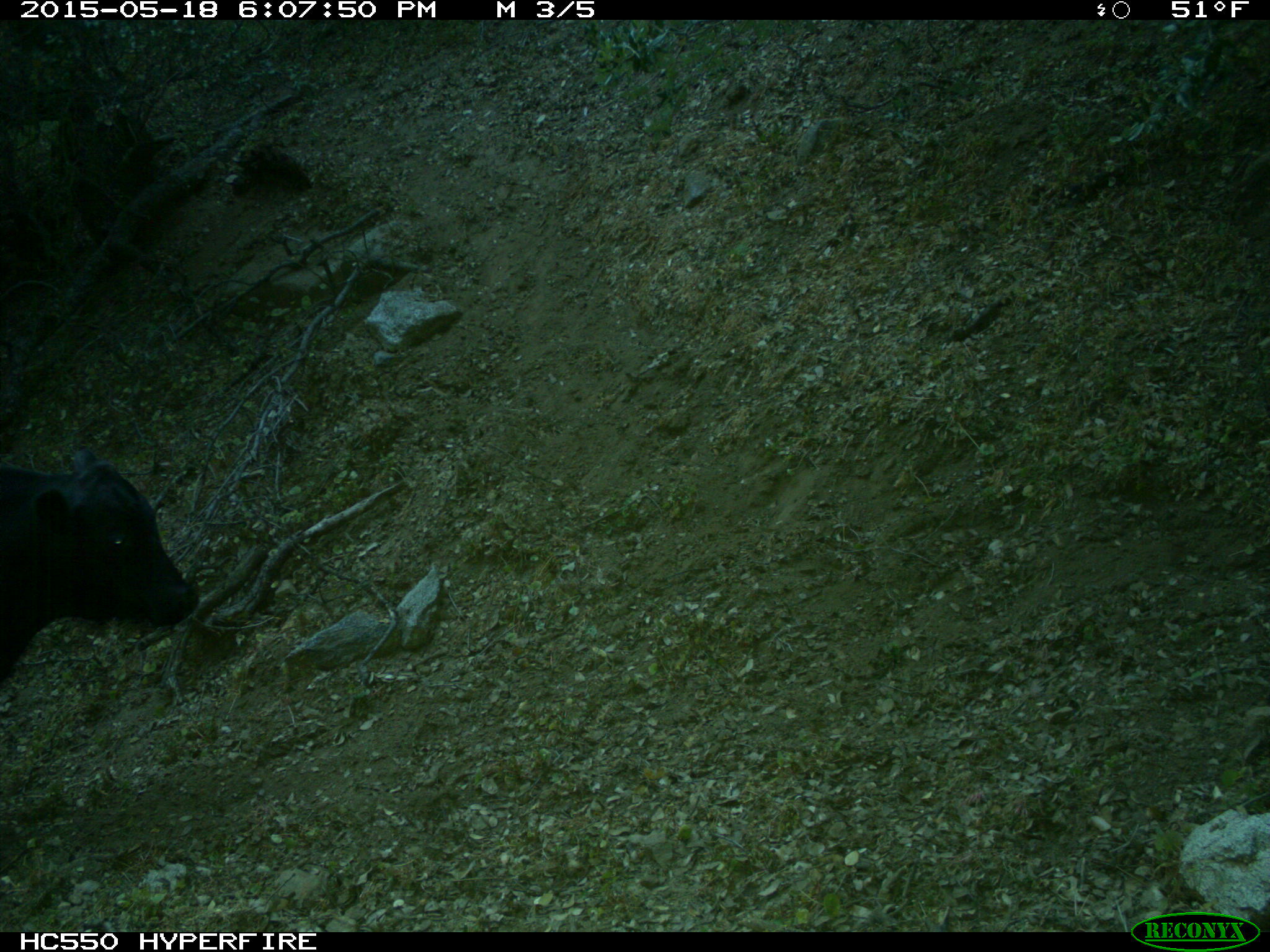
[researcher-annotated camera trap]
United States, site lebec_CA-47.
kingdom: Animalia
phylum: Chordata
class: Mammalia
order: Artiodactyla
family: Bovidae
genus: Bos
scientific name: Bos taurus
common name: domestic cow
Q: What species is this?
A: Bos taurus (domestic cow).